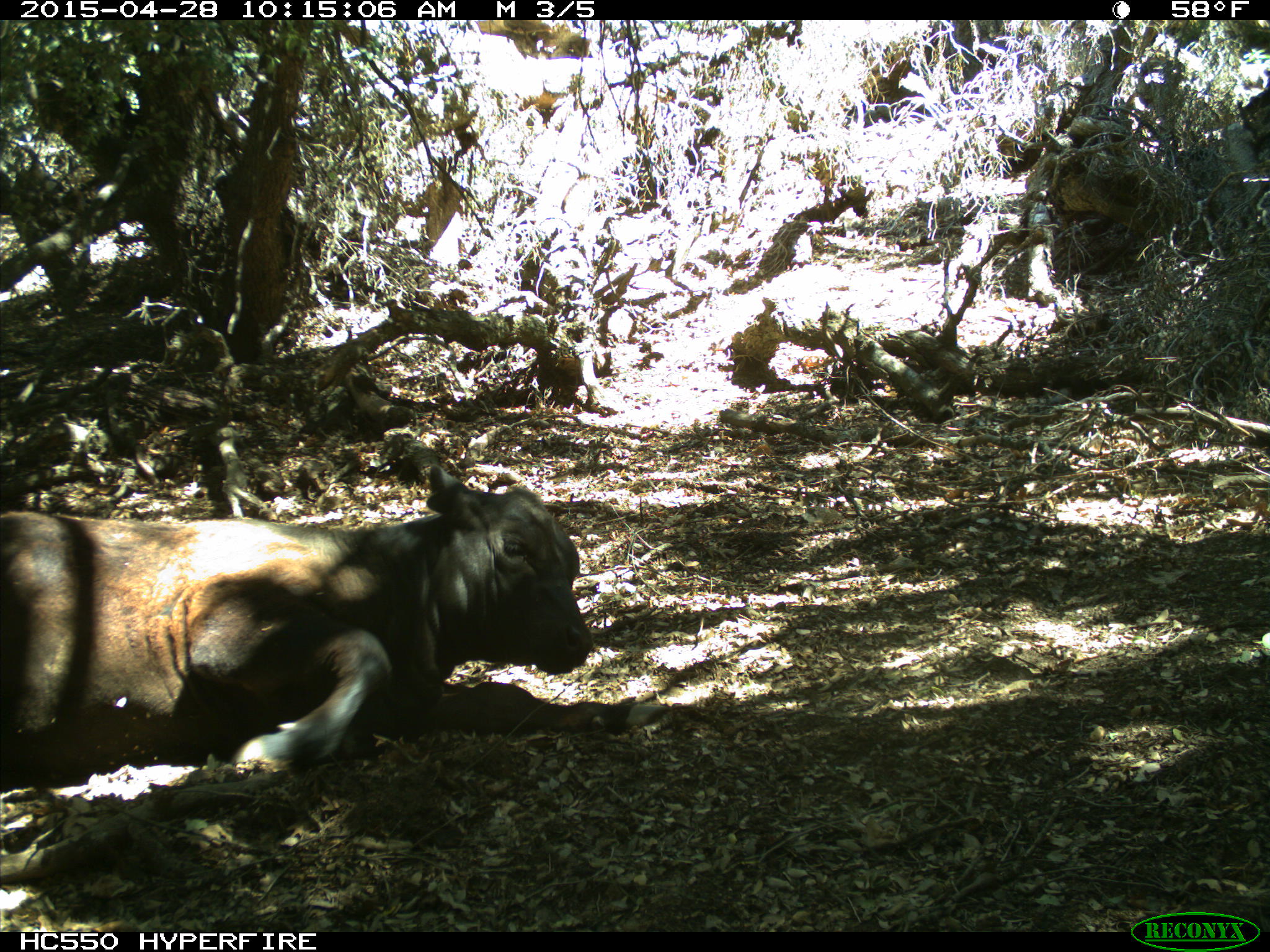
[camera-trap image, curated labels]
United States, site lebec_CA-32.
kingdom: Animalia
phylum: Chordata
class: Mammalia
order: Artiodactyla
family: Bovidae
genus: Bos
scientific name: Bos taurus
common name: domestic cow